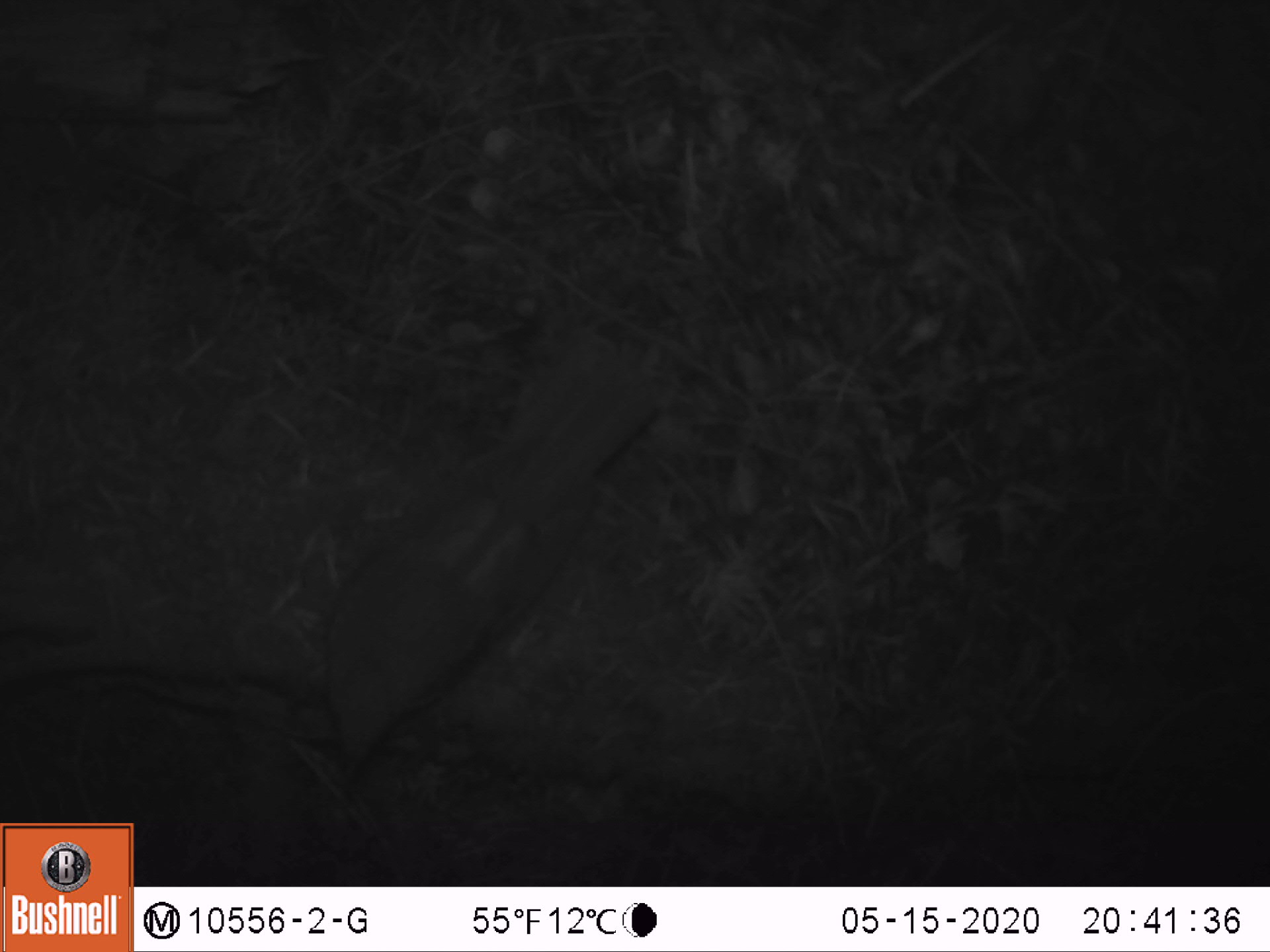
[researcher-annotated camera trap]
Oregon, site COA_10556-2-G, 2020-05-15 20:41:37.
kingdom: Animalia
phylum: Chordata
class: Aves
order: Passeriformes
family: Turdidae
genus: Catharus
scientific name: Catharus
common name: brown thrushes and nightingale-thrushes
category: catharus species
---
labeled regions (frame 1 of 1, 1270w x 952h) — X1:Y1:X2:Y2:
catharus species: 292:314:662:787